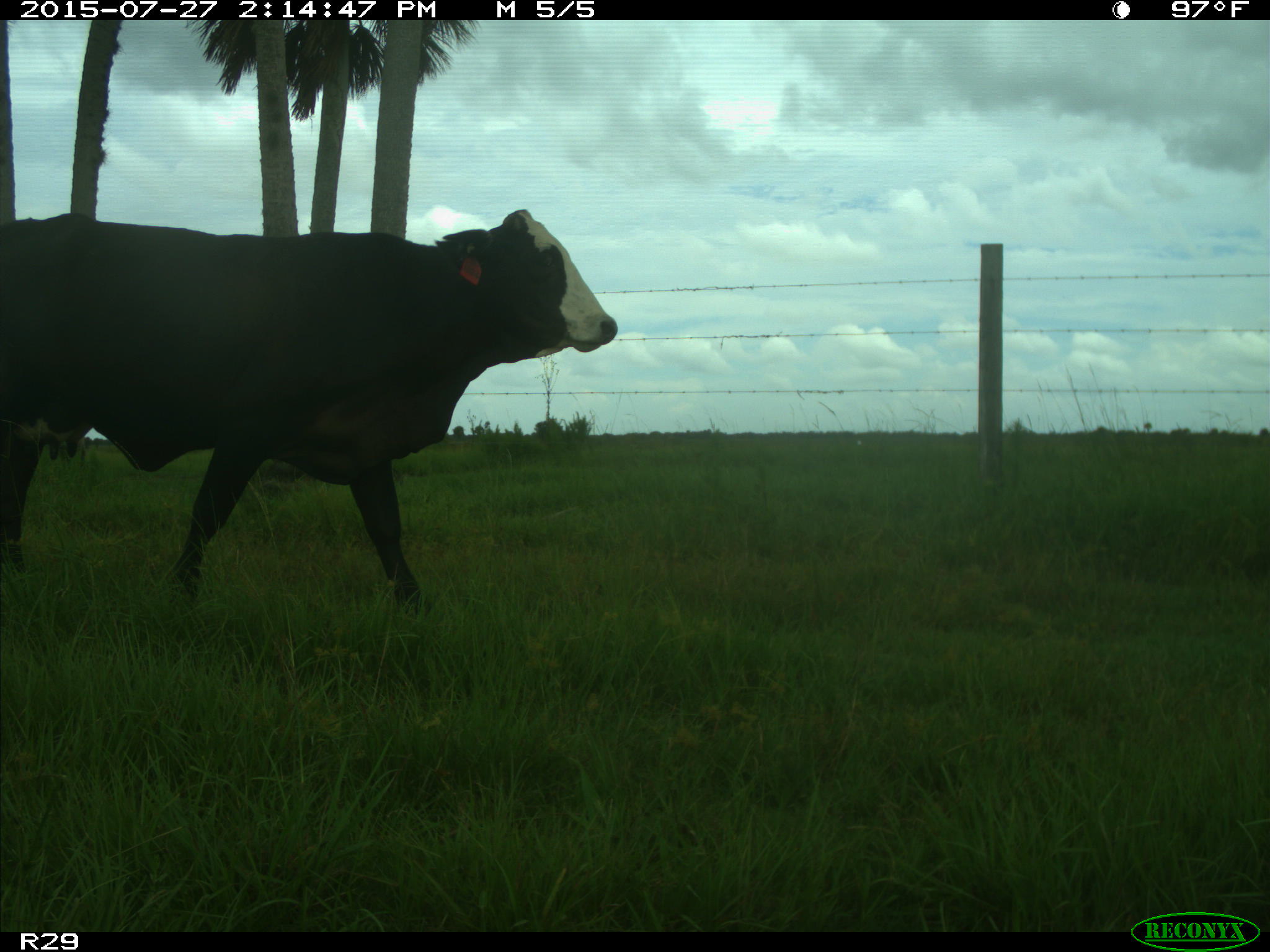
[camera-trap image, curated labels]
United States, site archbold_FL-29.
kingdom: Animalia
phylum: Chordata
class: Mammalia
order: Artiodactyla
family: Bovidae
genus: Bos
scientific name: Bos taurus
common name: domestic cow